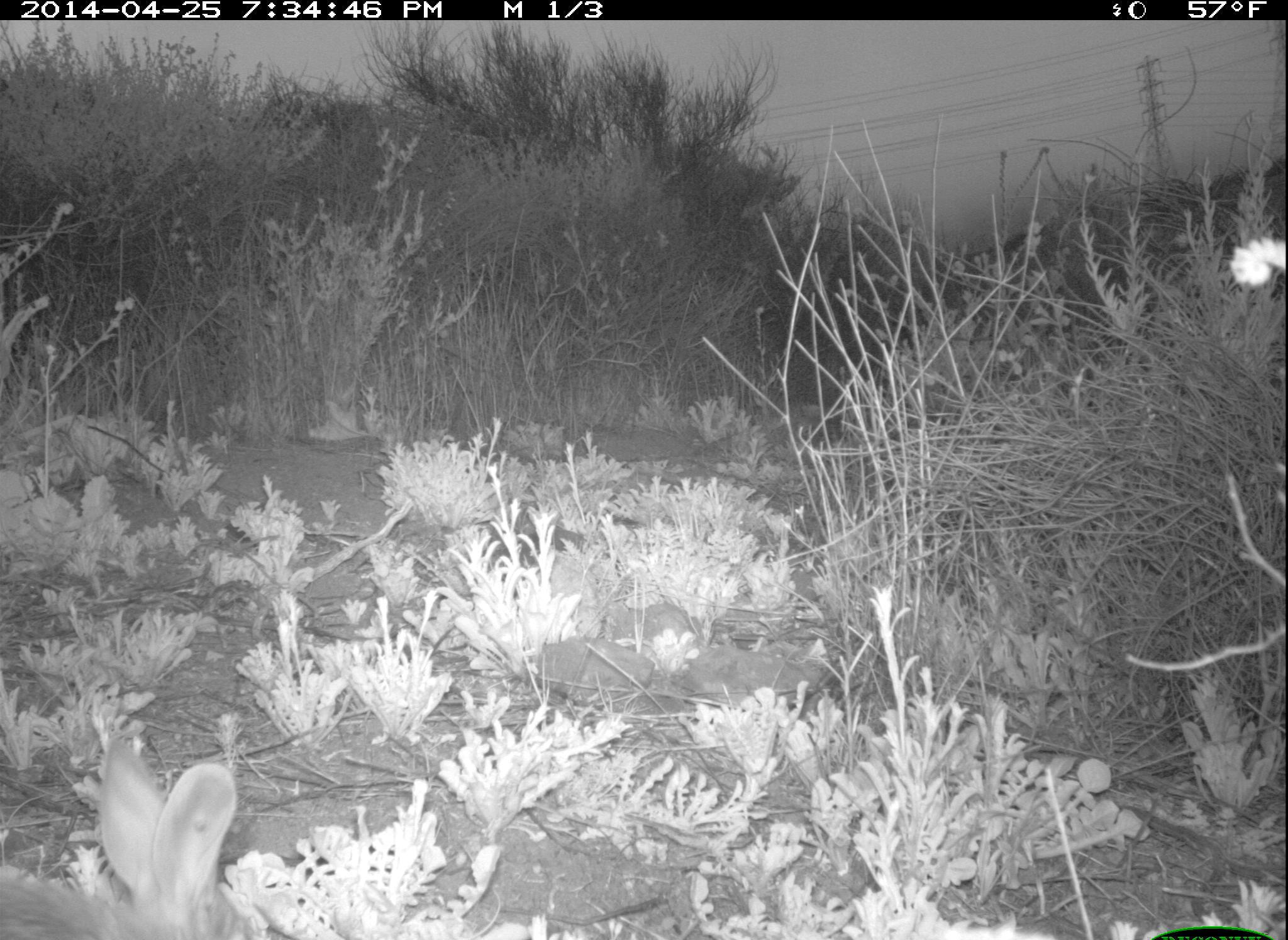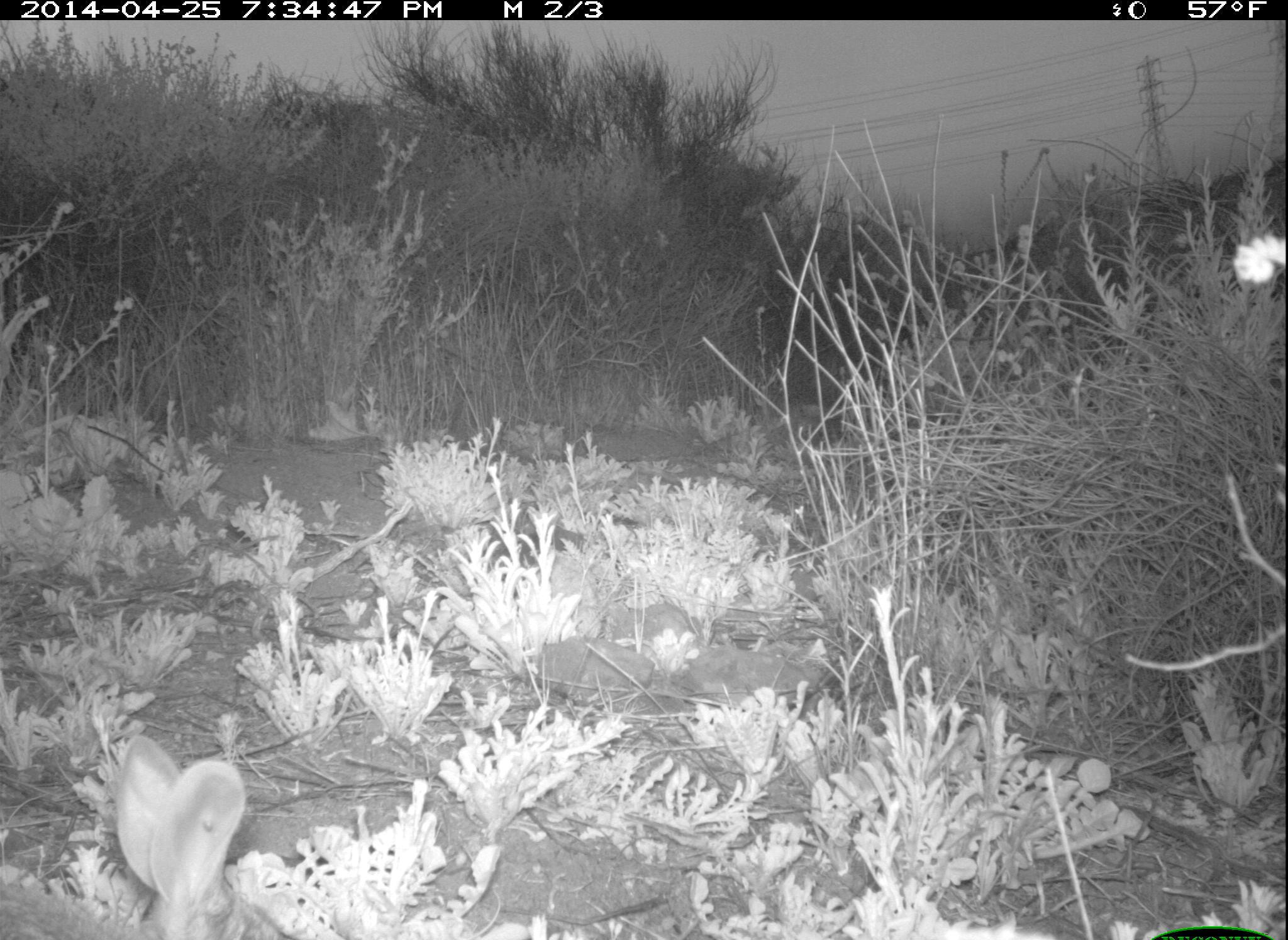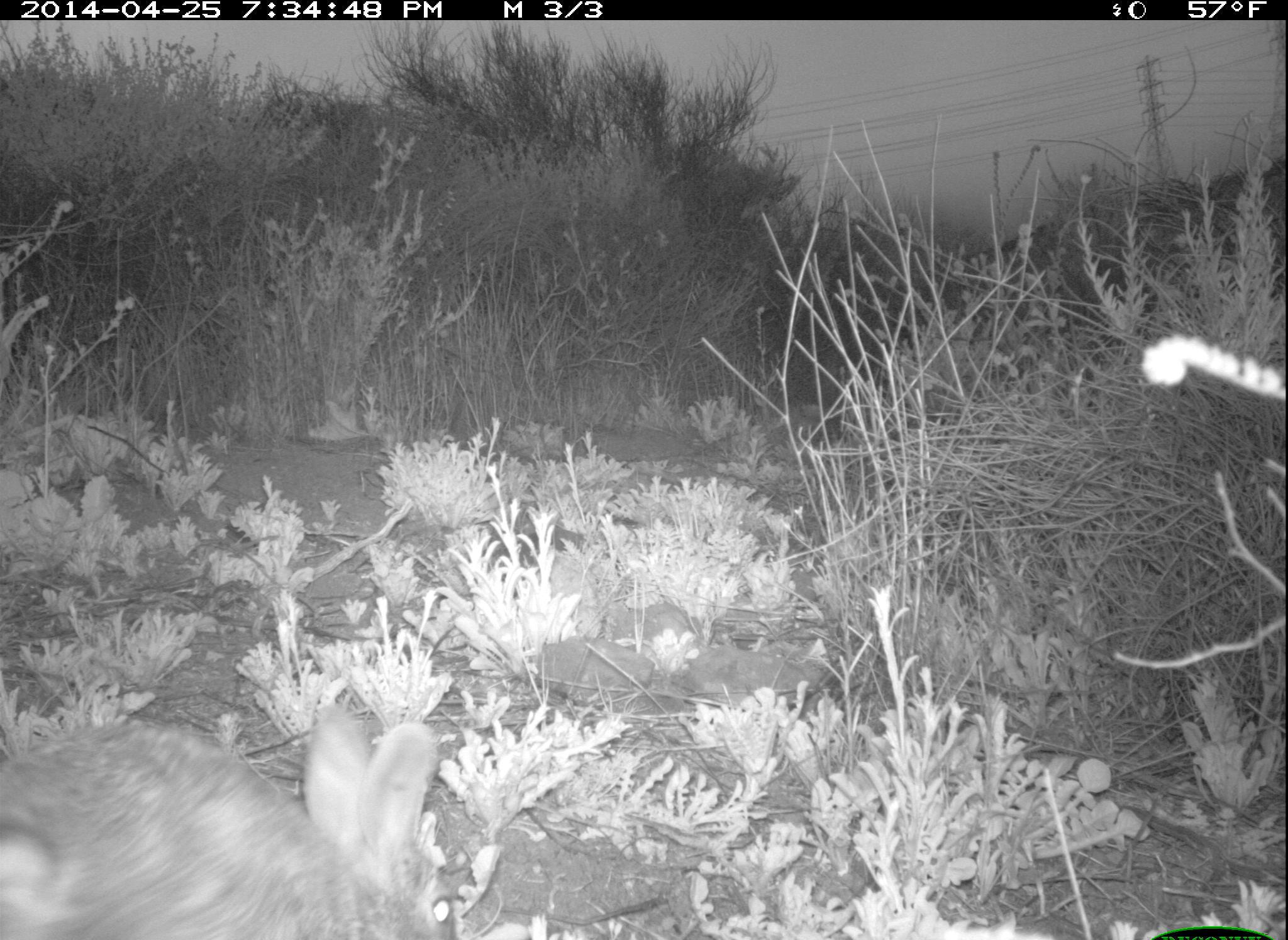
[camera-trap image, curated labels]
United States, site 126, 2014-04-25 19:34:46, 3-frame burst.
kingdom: Animalia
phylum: Chordata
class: Mammalia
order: Lagomorpha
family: Leporidae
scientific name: Leporidae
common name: rabbits and hares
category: rabbit